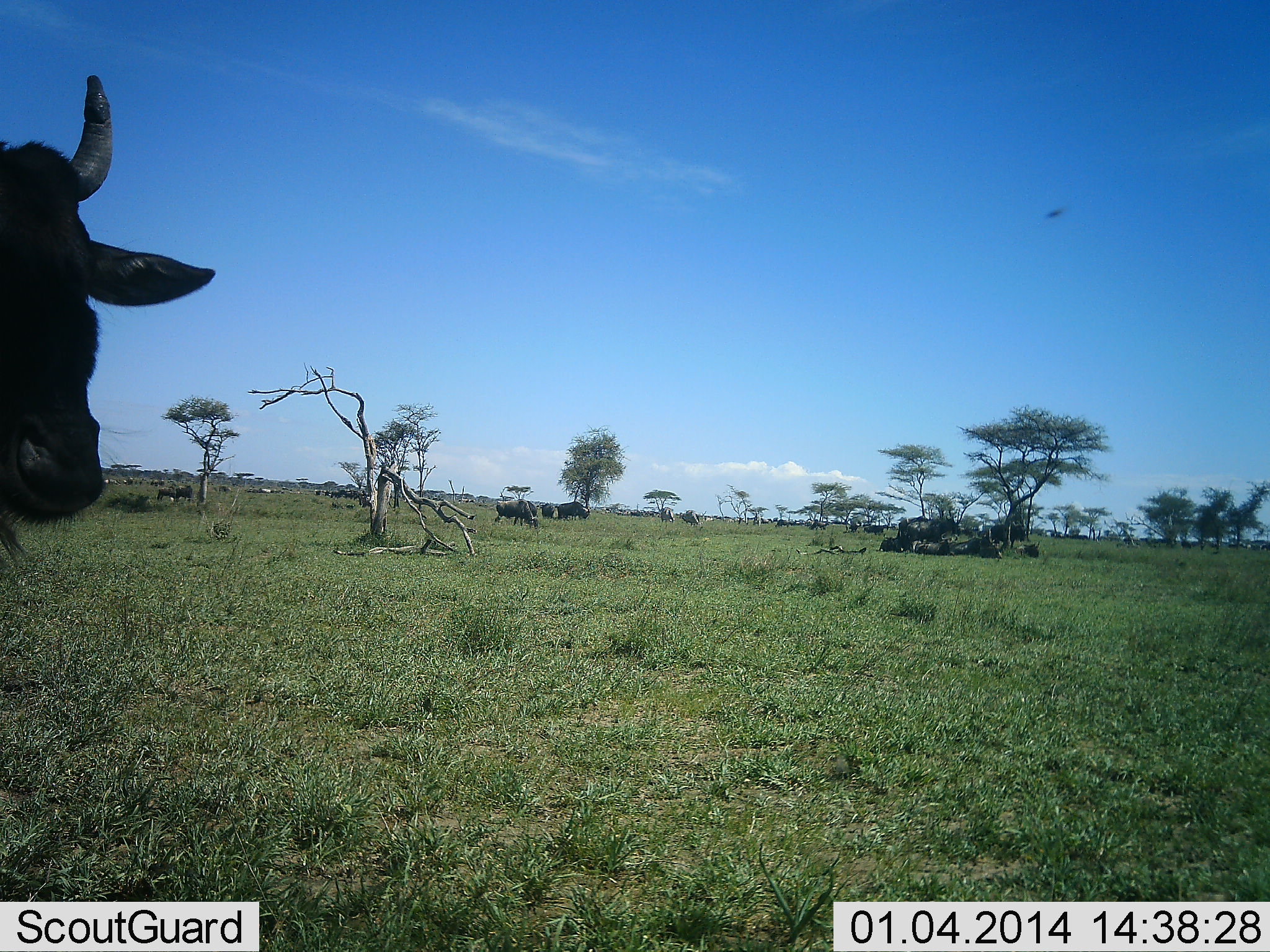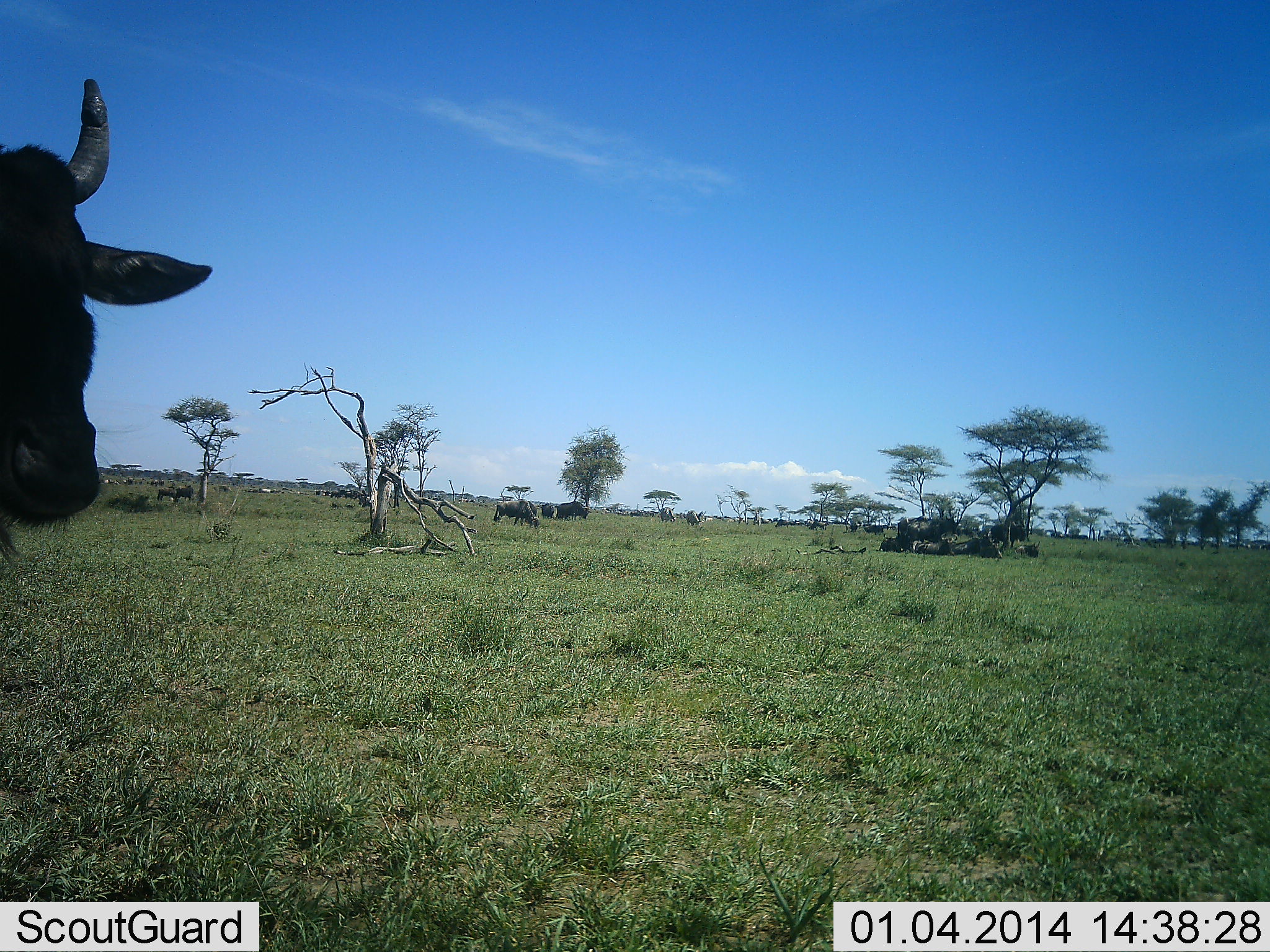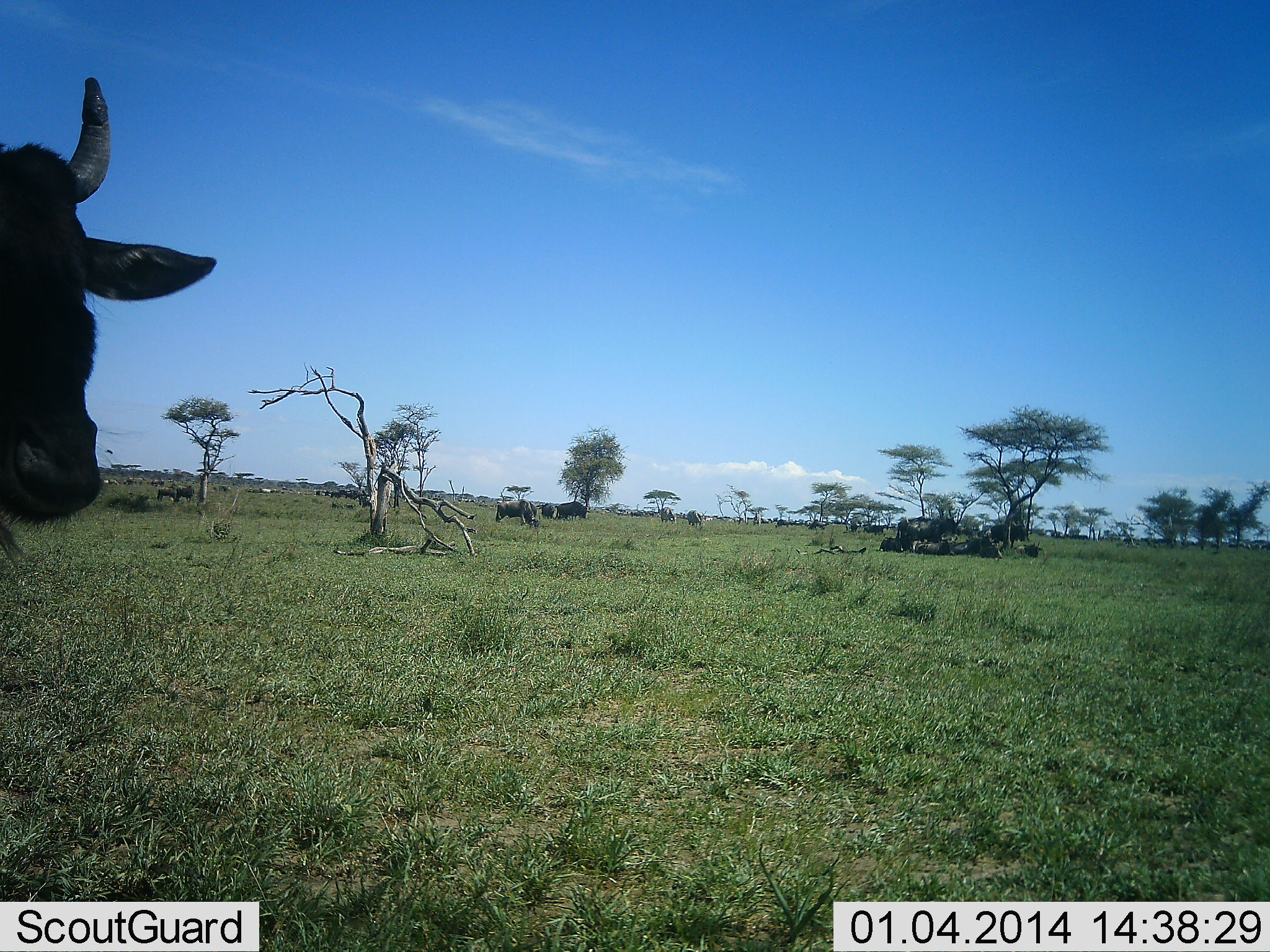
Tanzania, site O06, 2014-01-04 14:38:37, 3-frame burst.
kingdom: Animalia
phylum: Chordata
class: Mammalia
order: Artiodactyla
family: Bovidae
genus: Connochaetes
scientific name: Connochaetes taurinus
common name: blue wildebeest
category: wildebeest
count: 11-50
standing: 85%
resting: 29%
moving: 27%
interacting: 10%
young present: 0%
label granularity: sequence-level